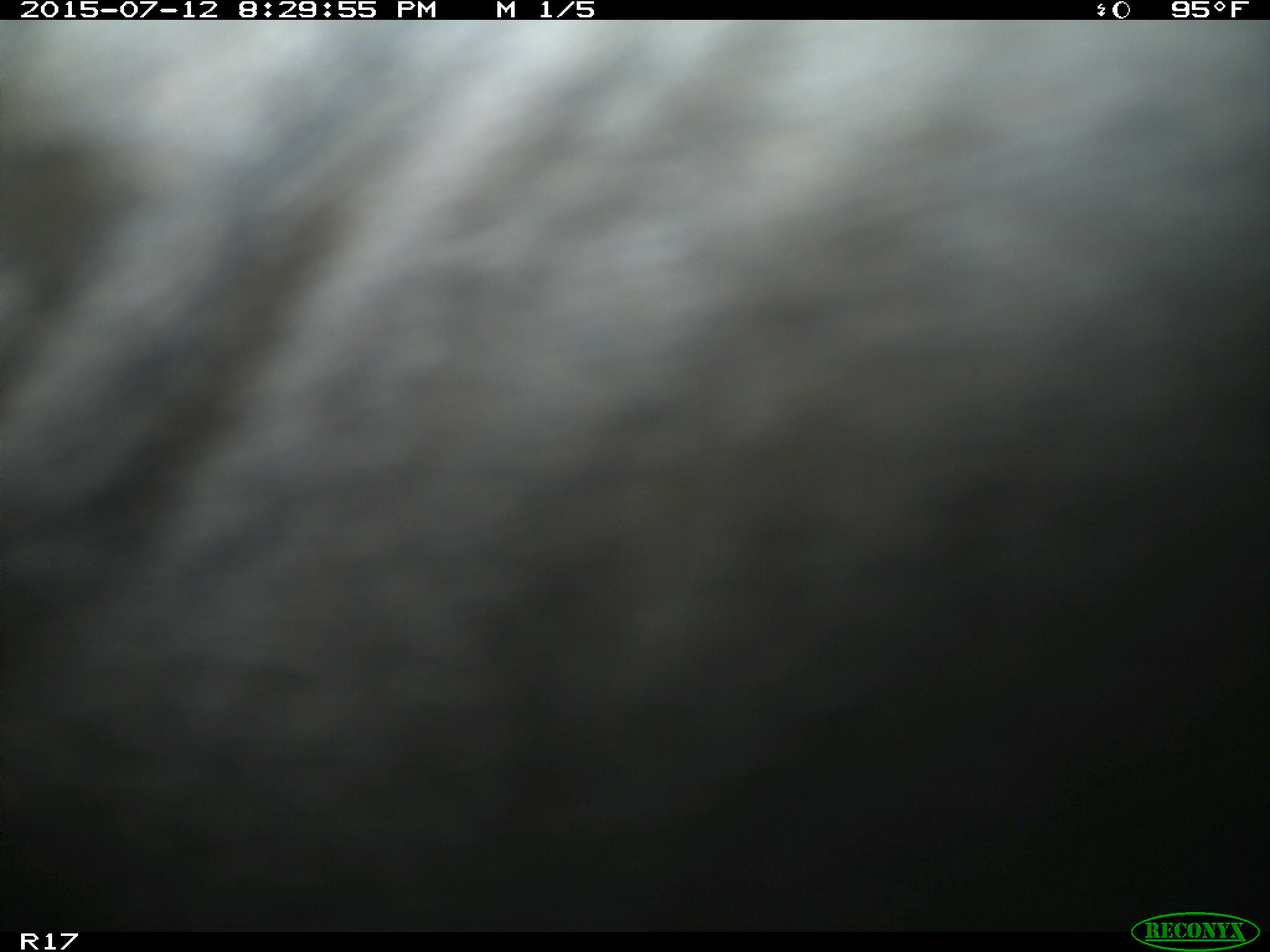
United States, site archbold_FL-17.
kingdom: Animalia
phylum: Chordata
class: Mammalia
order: Artiodactyla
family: Bovidae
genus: Bos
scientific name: Bos taurus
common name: domestic cow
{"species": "Bos taurus (domestic cow)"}